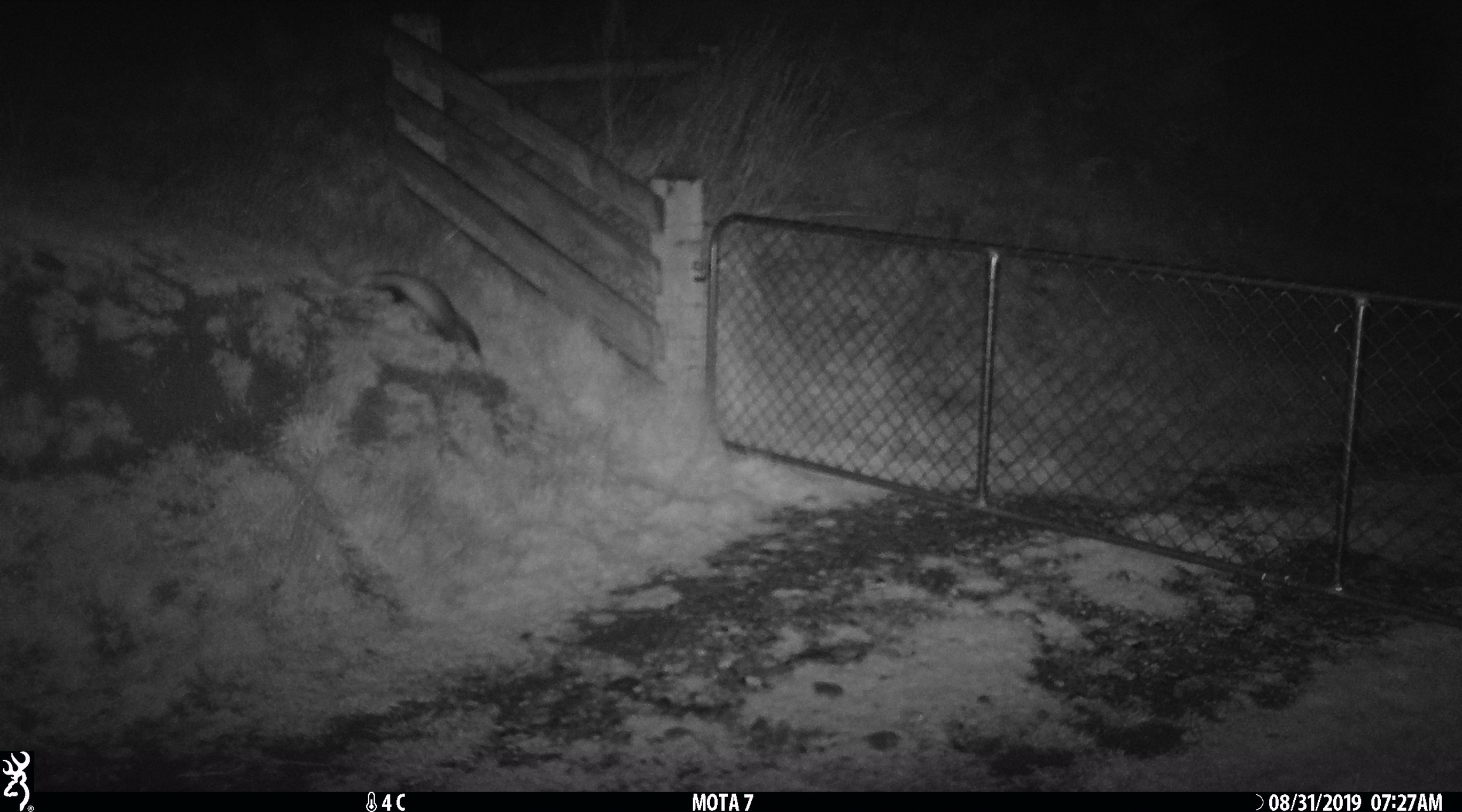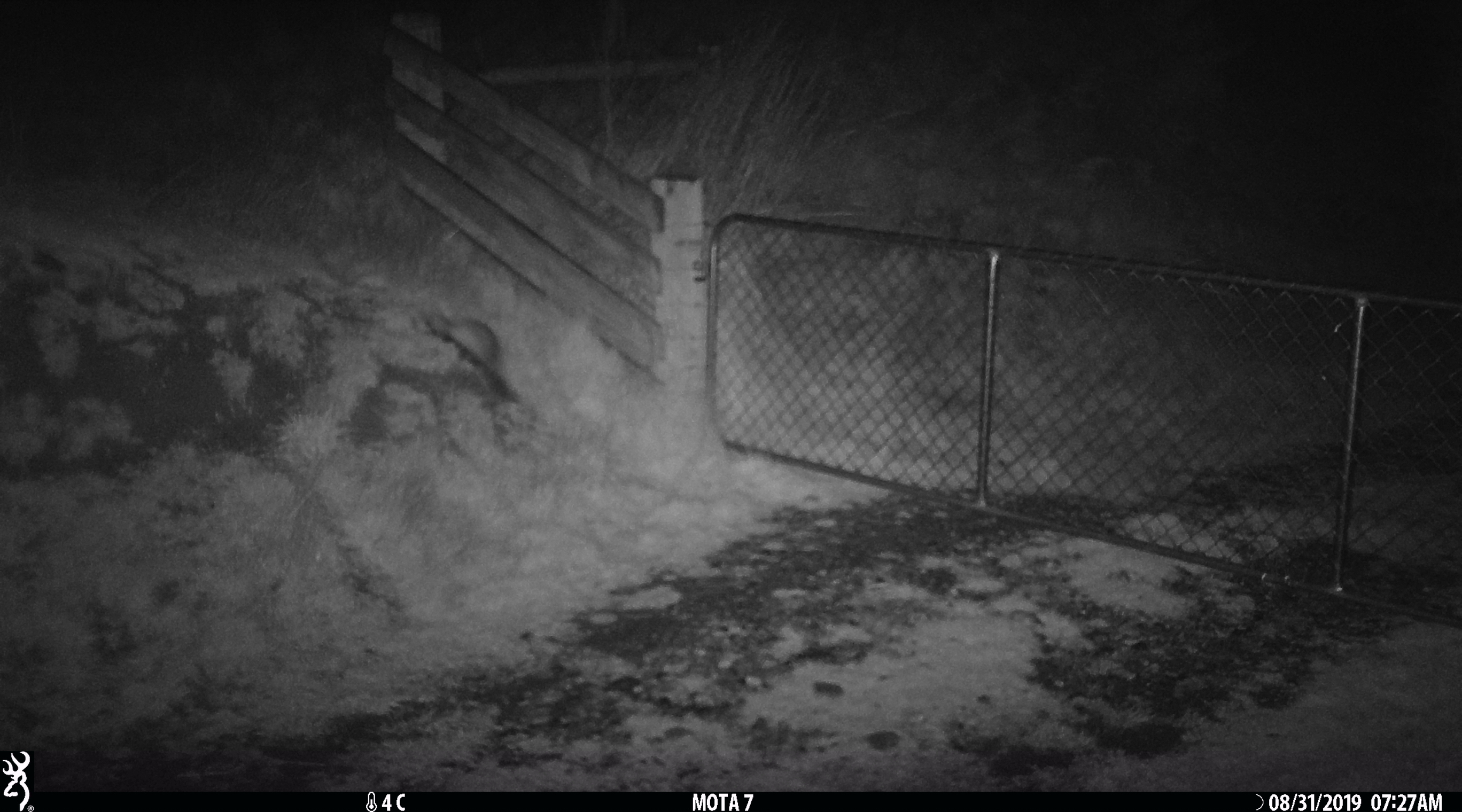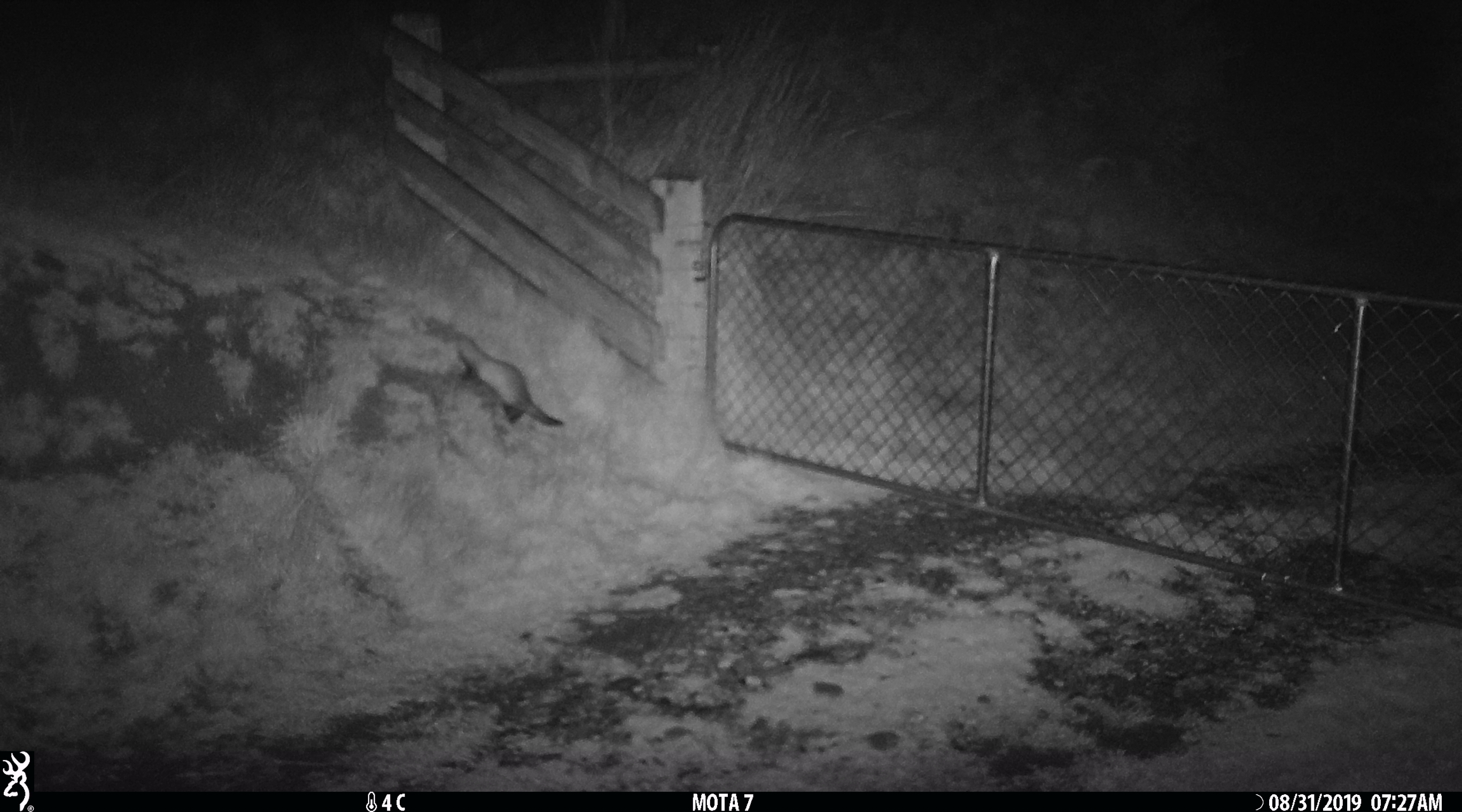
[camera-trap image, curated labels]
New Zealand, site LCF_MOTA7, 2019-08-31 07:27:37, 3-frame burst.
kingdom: Animalia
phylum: Chordata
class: Mammalia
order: Carnivora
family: Mustelidae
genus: Mustela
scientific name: Mustela furo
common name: ferret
Ferret (Mustela furo).